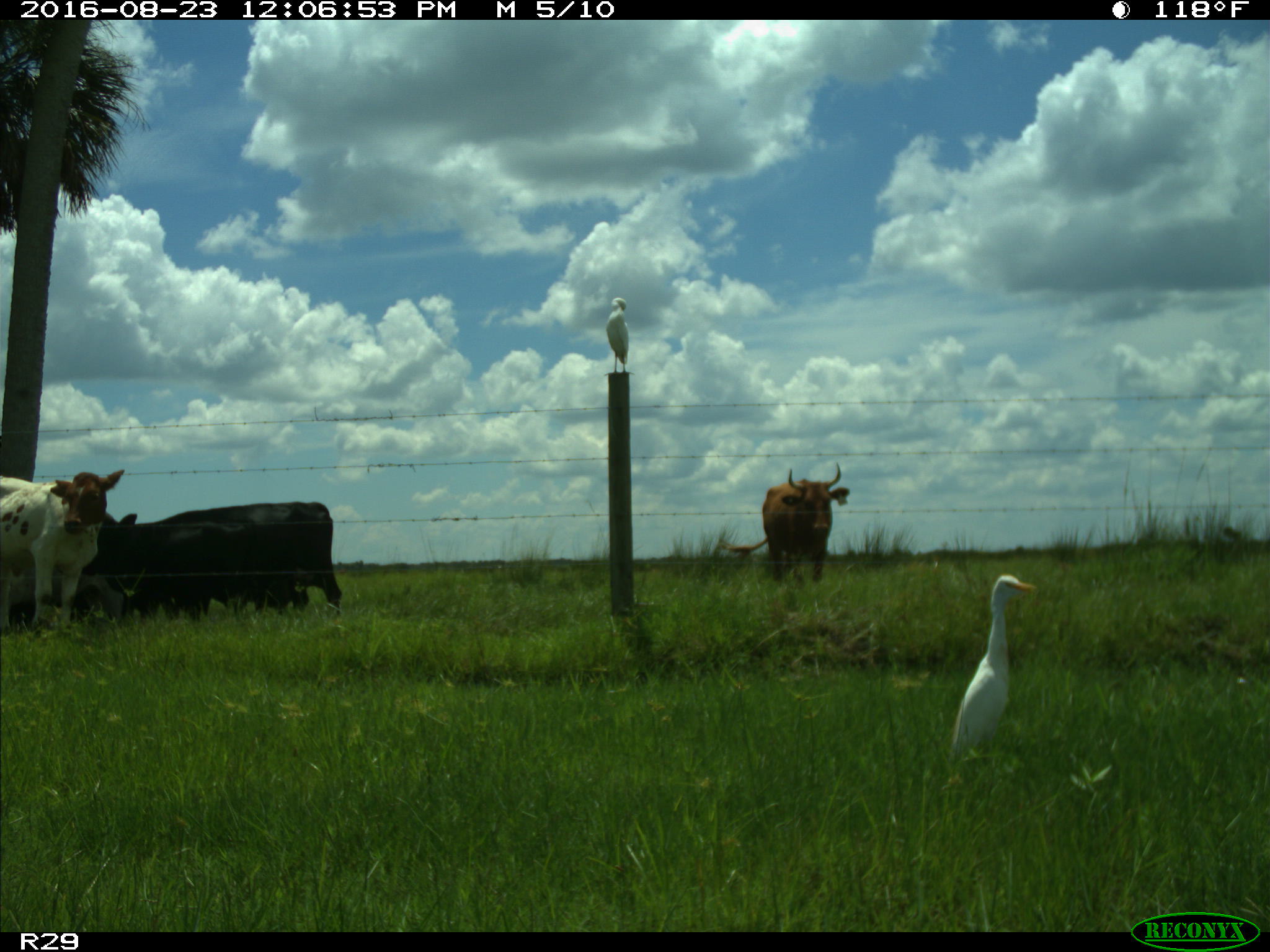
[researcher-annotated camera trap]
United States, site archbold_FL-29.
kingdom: Animalia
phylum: Chordata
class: Mammalia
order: Artiodactyla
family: Bovidae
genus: Bos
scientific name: Bos taurus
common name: domestic cow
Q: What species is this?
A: Bos taurus (domestic cow).